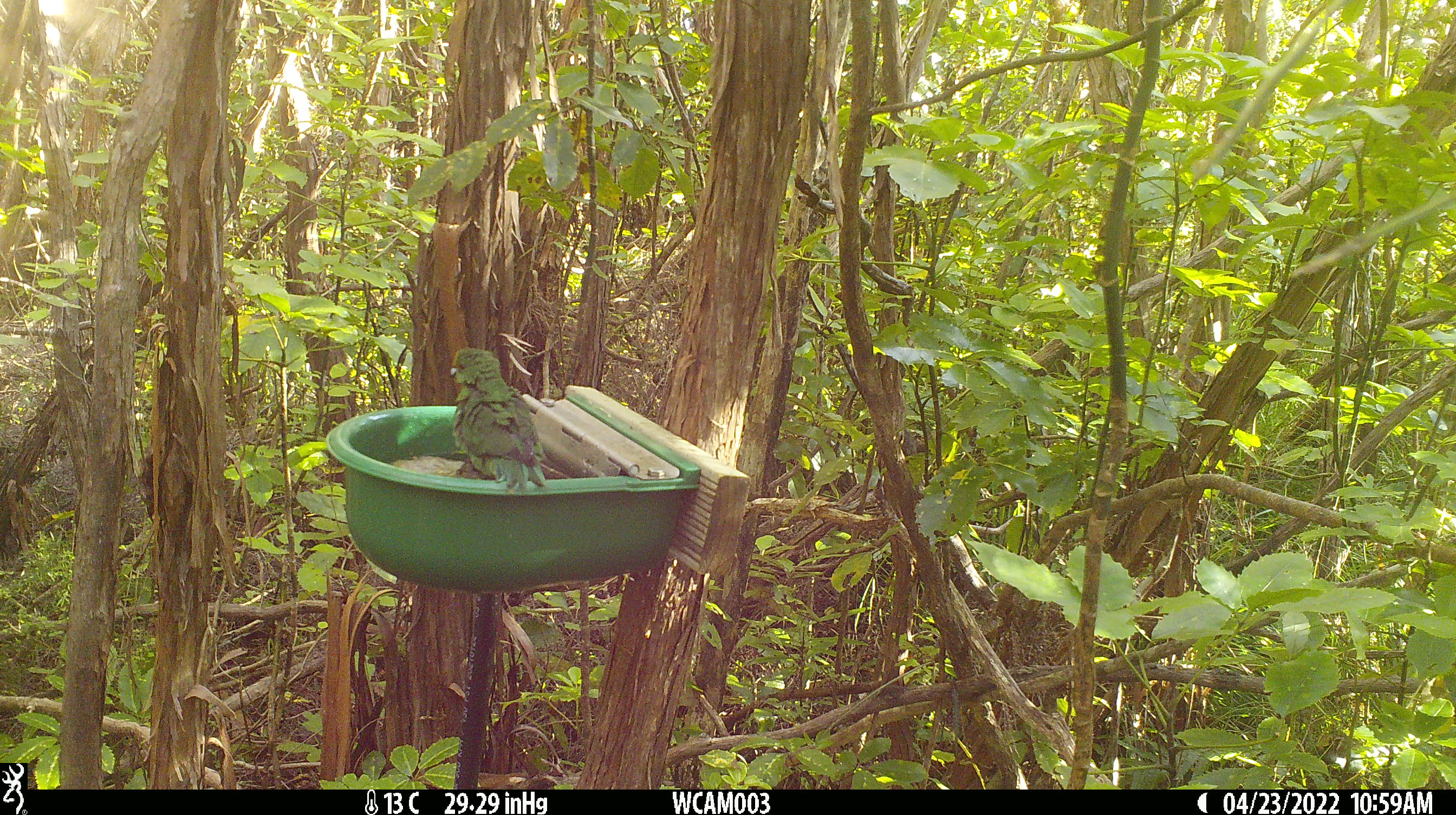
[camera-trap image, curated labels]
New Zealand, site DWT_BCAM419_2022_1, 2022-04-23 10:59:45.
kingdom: Animalia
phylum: Chordata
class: Aves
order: Psittaciformes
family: Psittaculidae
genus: Cyanoramphus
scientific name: Cyanoramphus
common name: parakeet